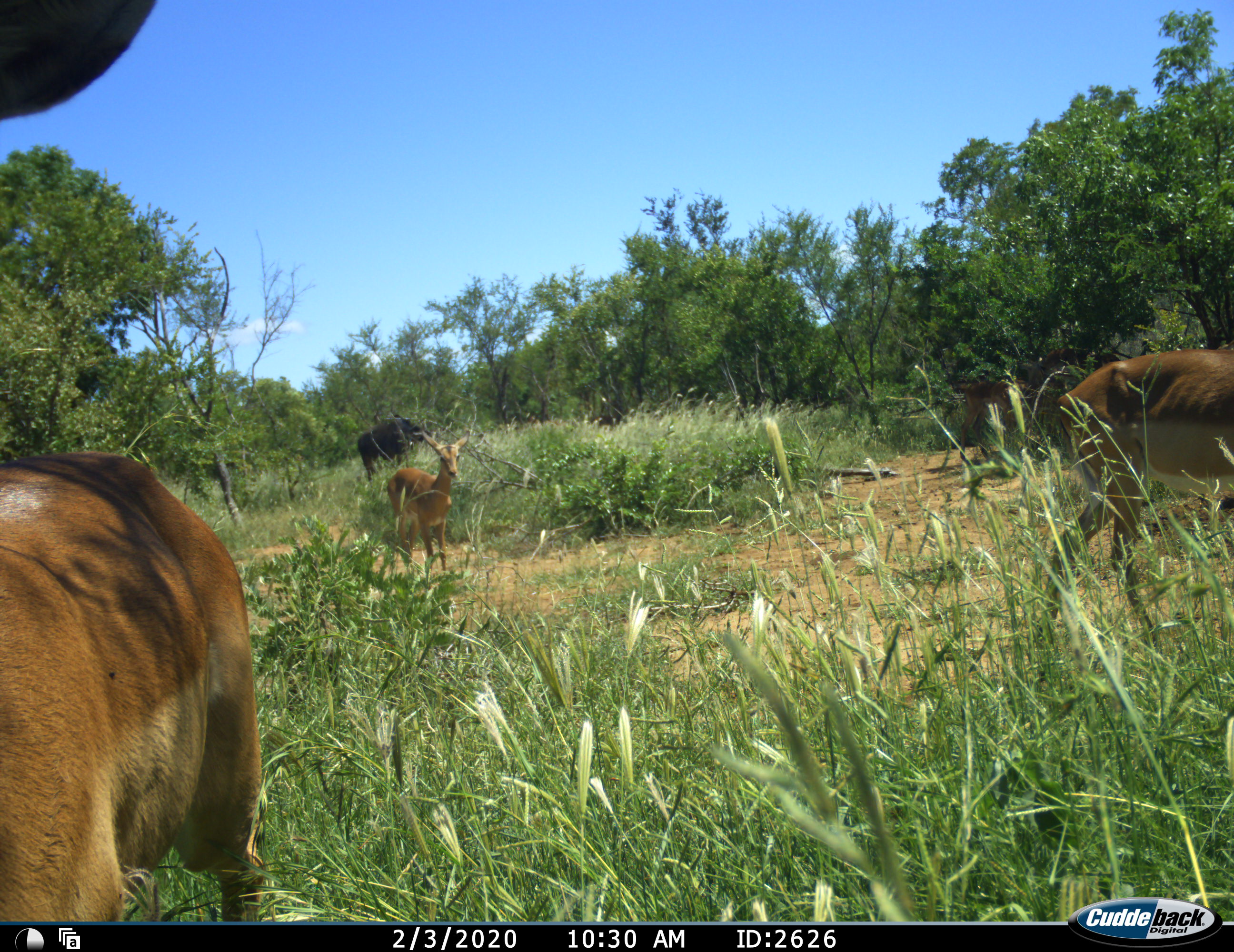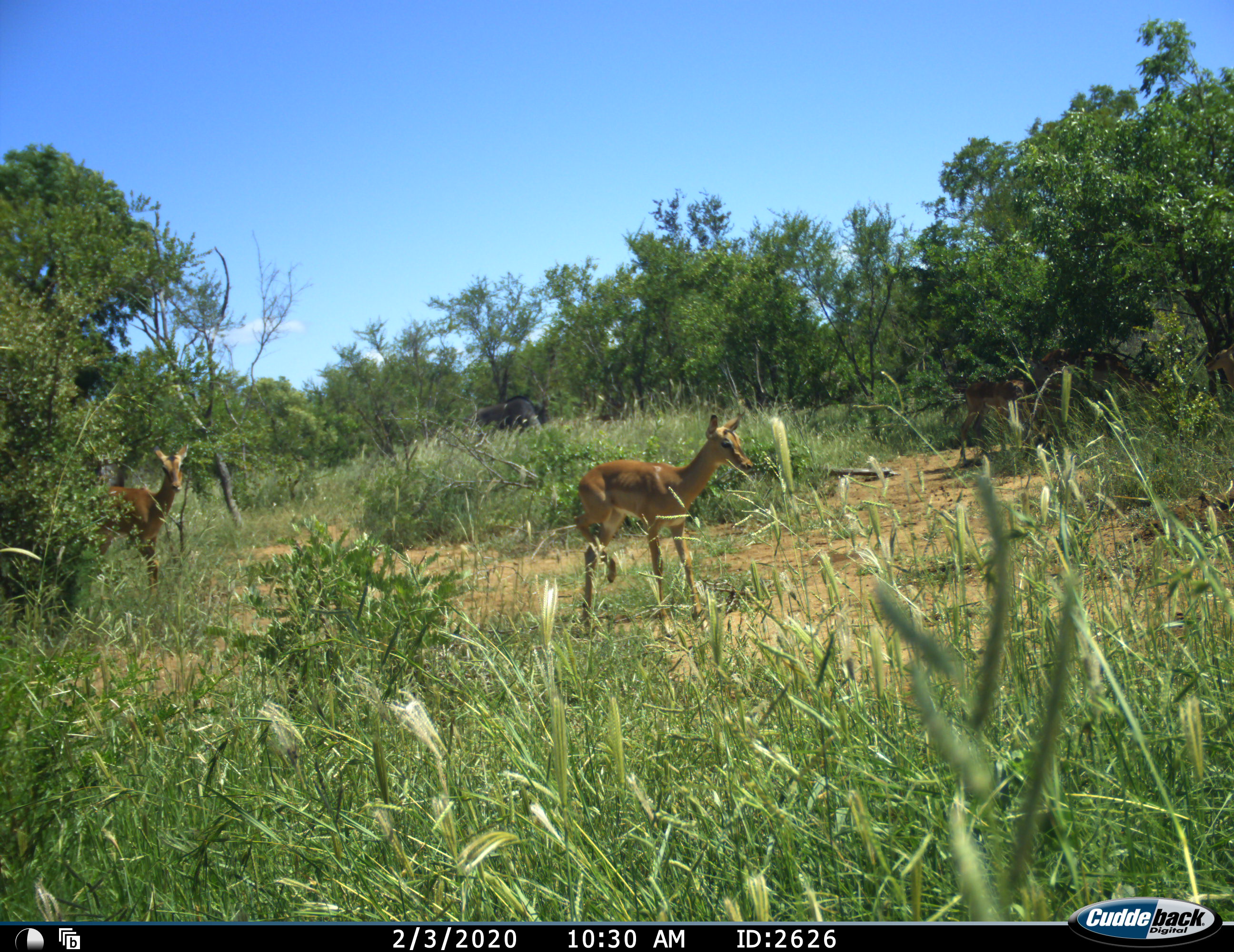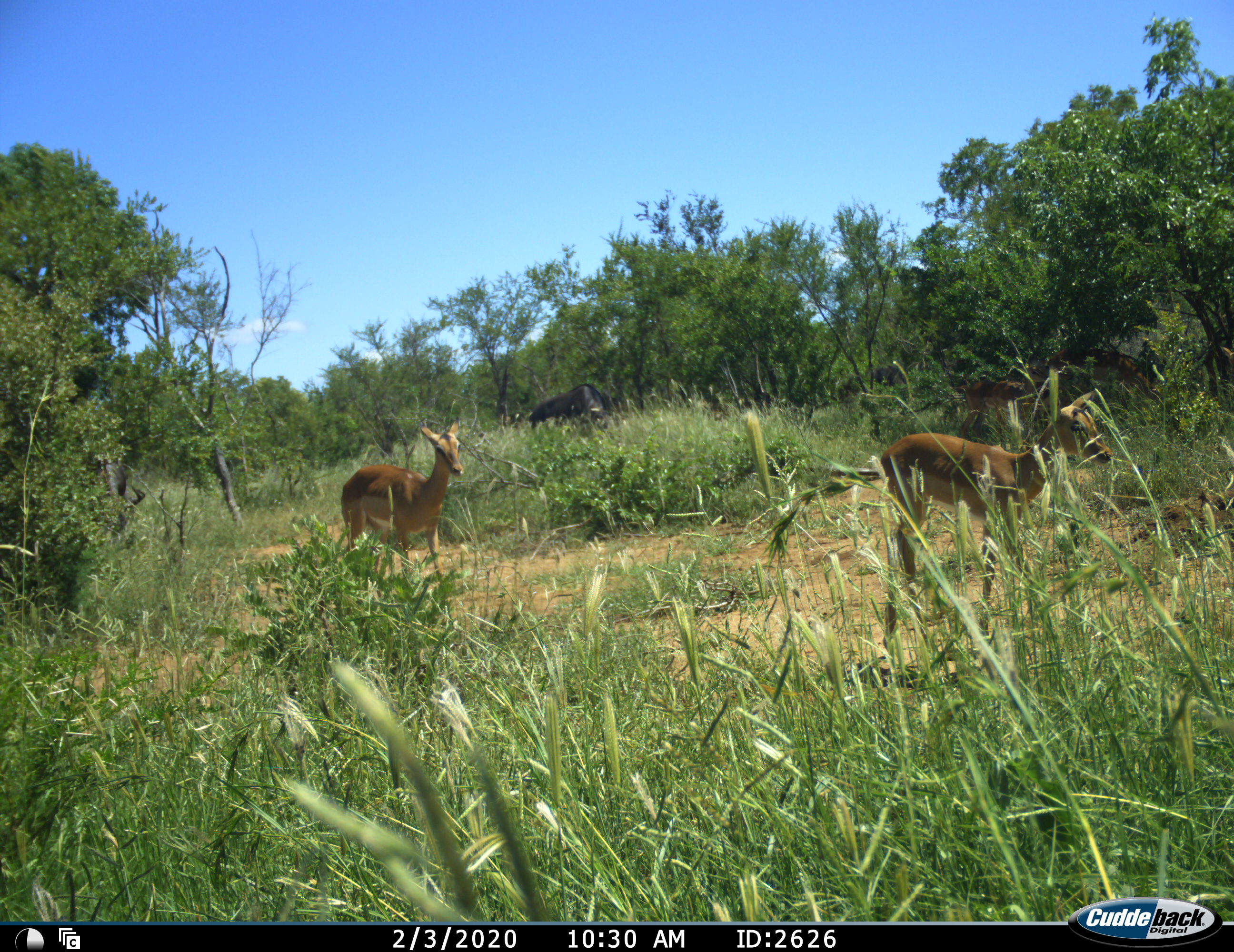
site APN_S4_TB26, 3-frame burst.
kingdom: Animalia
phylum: Chordata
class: Mammalia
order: Artiodactyla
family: Bovidae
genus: Syncerus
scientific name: Syncerus caffer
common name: african buffalo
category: buffalo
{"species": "buffalo (african buffalo) (Syncerus caffer)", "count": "1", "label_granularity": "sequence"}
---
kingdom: Animalia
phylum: Chordata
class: Mammalia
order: Artiodactyla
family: Bovidae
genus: Aepyceros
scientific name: Aepyceros melampus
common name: impala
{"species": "impala (Aepyceros melampus)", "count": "4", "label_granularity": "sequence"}